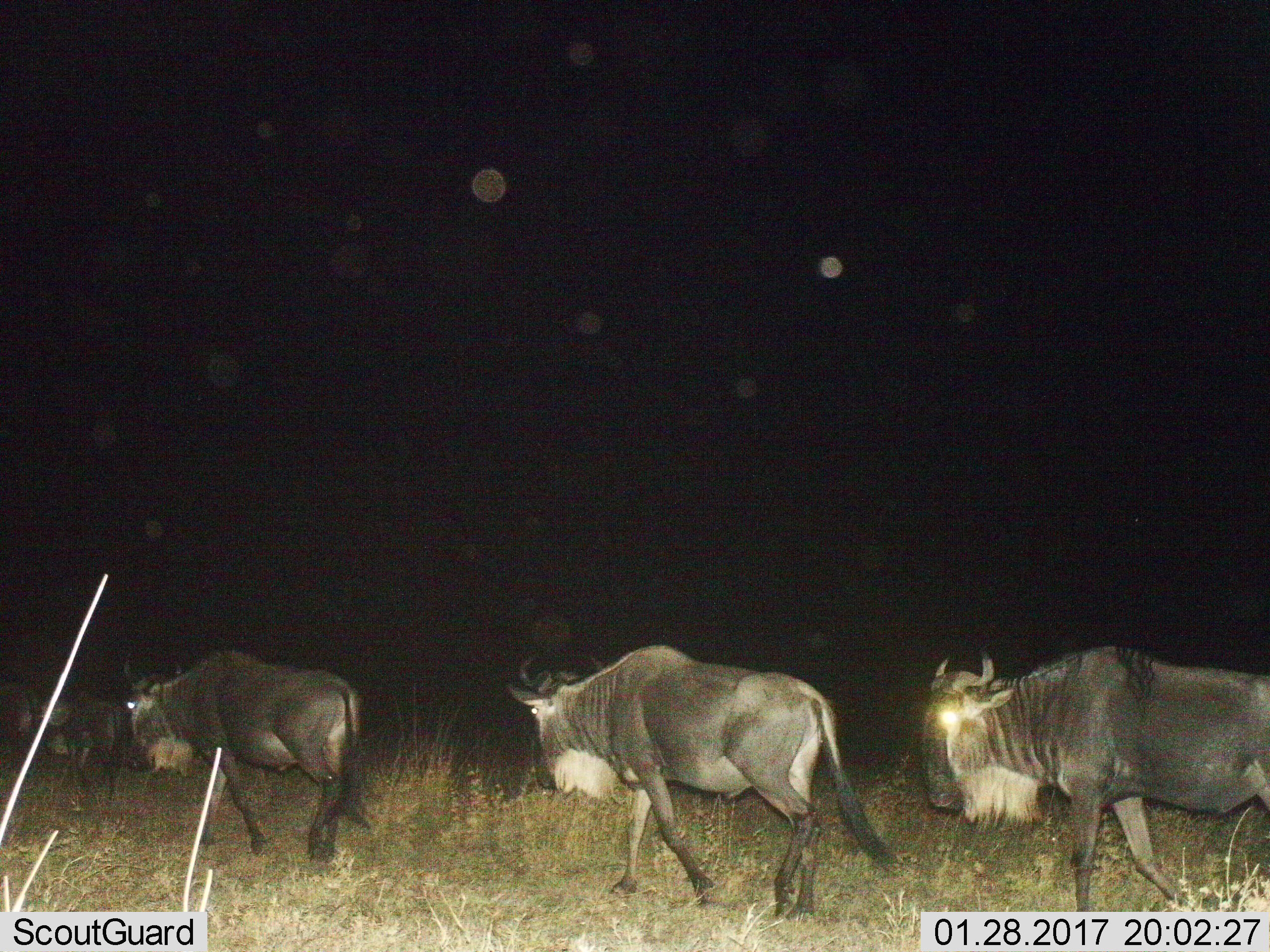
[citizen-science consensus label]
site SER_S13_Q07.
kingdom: Animalia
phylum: Chordata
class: Mammalia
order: Artiodactyla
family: Bovidae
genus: Connochaetes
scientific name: Connochaetes taurinus taurinus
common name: blue wildebeest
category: wildebeestblue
Wildebeestblue (blue wildebeest) (Connochaetes taurinus taurinus), count 4. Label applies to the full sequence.